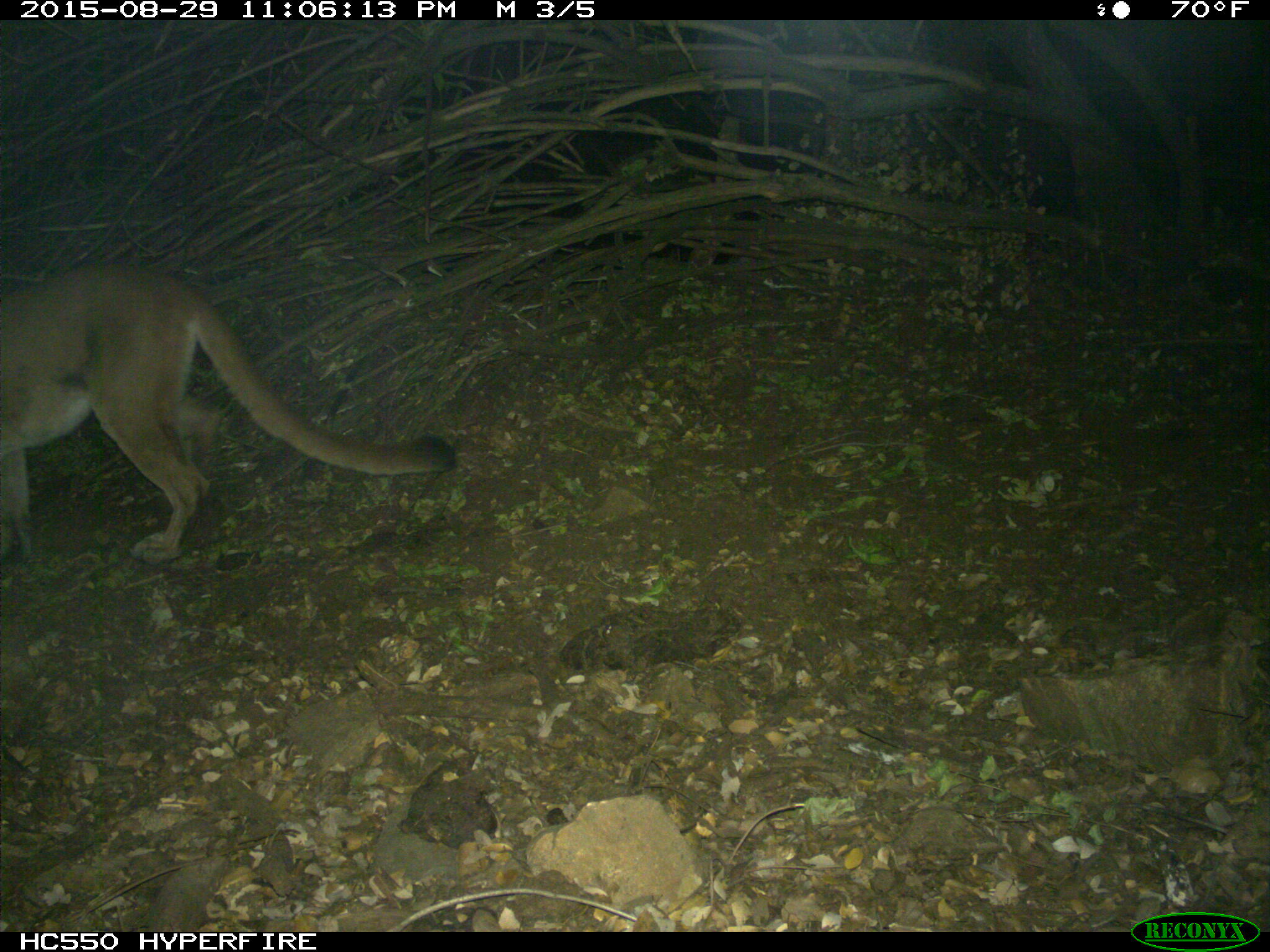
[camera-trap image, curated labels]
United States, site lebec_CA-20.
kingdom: Animalia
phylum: Chordata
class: Mammalia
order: Carnivora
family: Felidae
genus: Puma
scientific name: Puma concolor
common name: mountain lion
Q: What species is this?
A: Puma concolor (mountain lion).